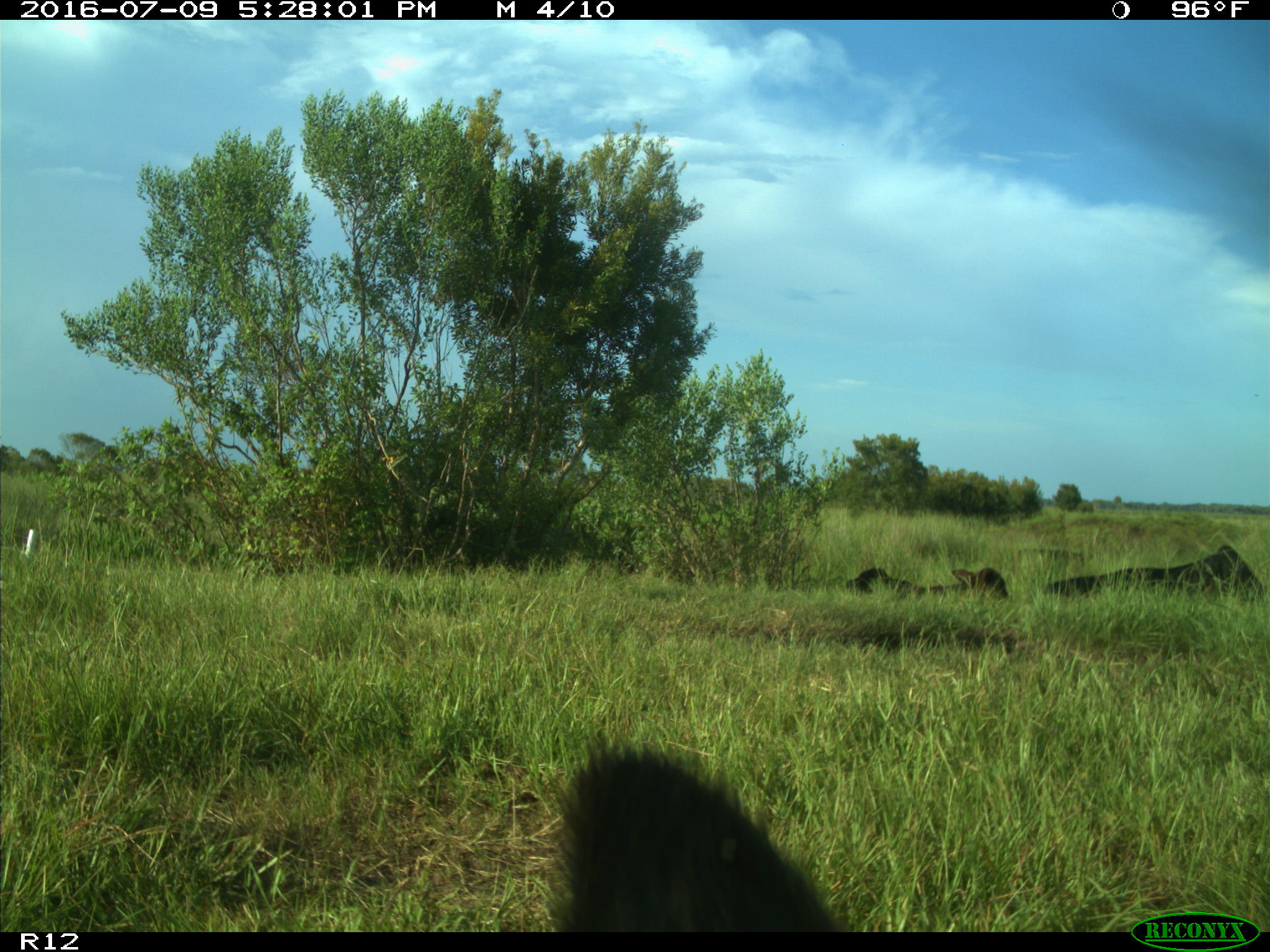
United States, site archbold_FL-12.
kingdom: Animalia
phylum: Chordata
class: Mammalia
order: Artiodactyla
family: Bovidae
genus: Bos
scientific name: Bos taurus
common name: domestic cow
Bos taurus (domestic cow).